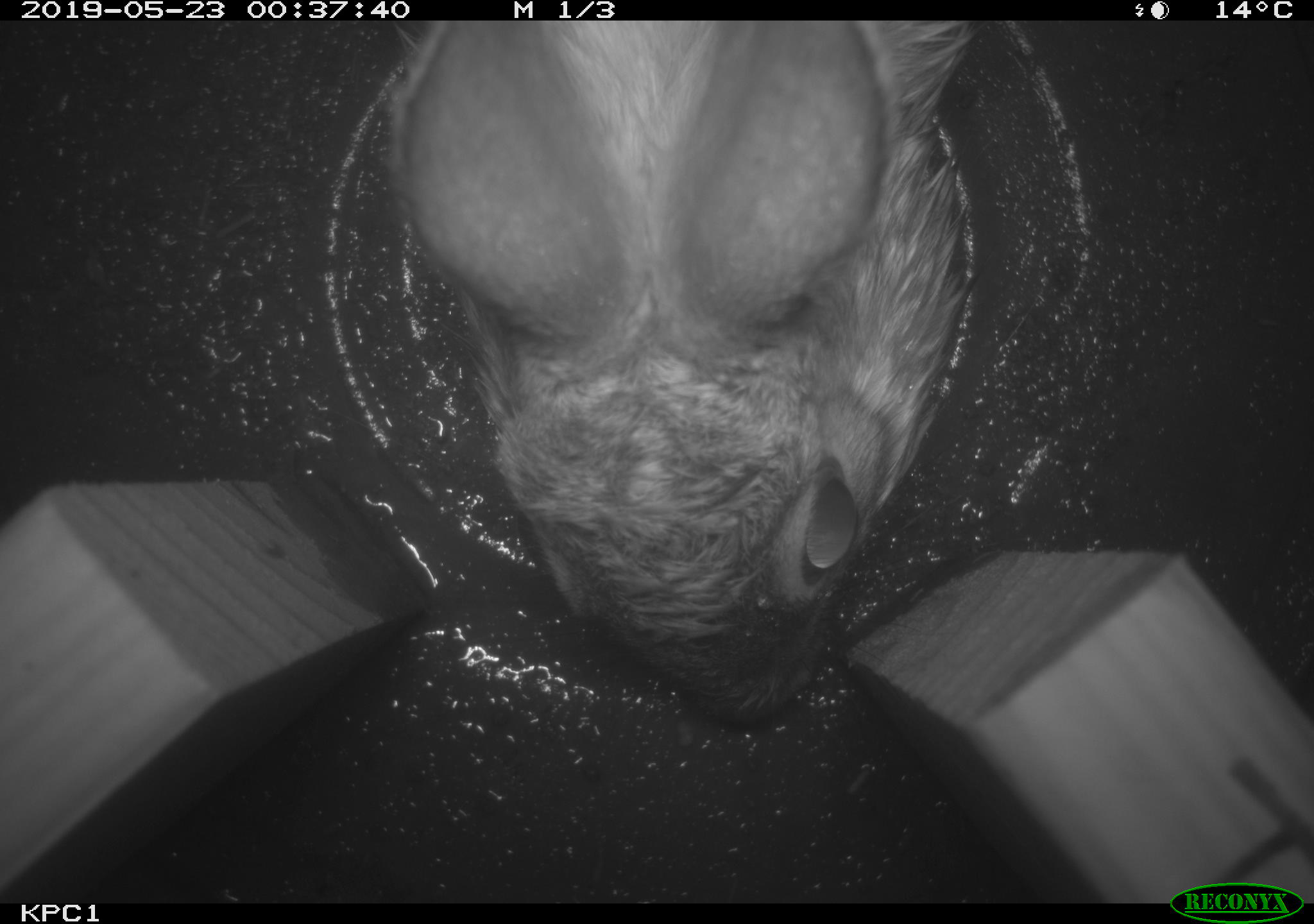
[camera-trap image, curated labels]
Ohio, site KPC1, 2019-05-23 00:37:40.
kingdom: Animalia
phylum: Chordata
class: Mammalia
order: Lagomorpha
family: Leporidae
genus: Sylvilagus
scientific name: Sylvilagus floridanus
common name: eastern cottontail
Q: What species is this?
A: Eastern cottontail (Sylvilagus floridanus).